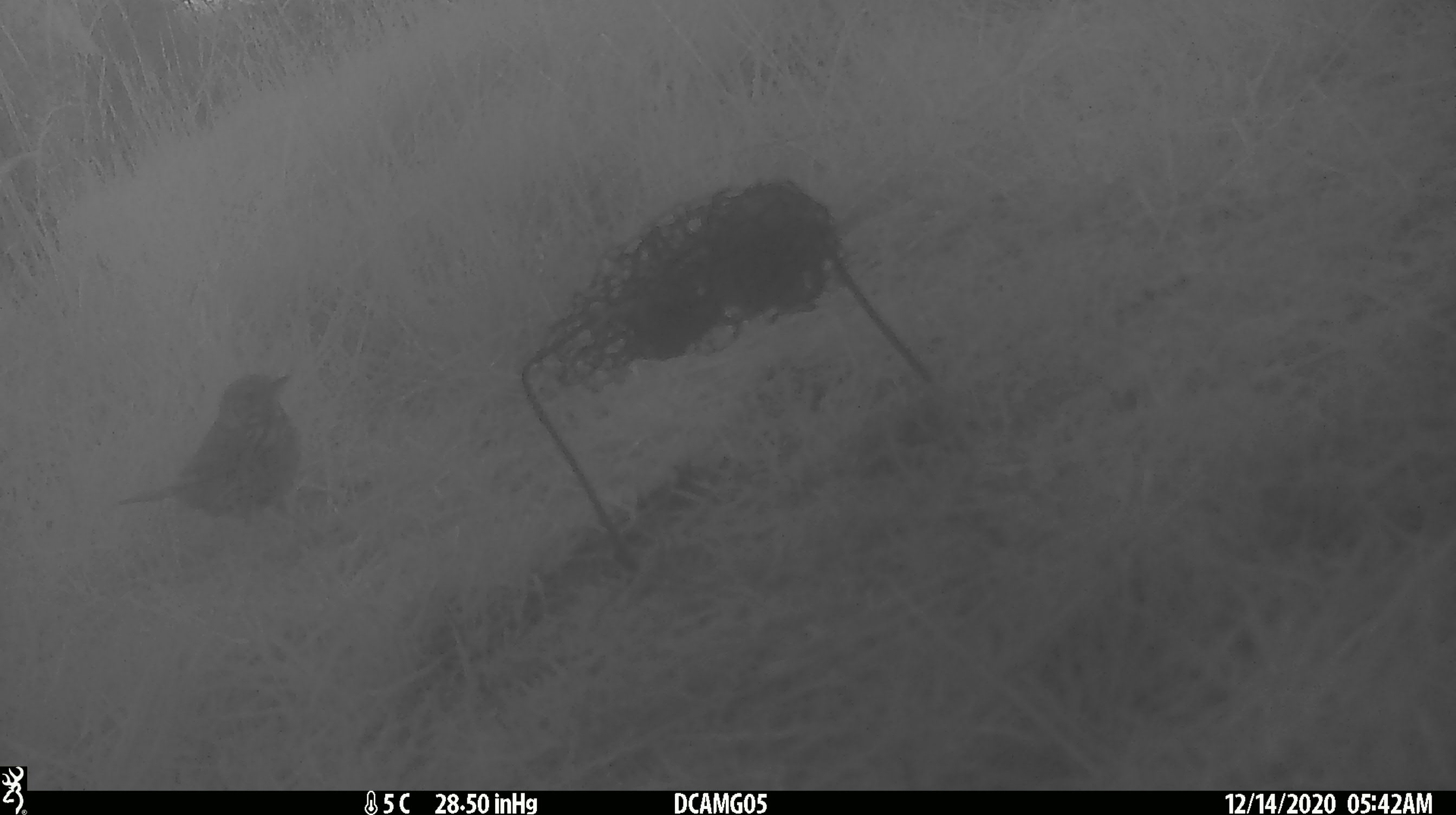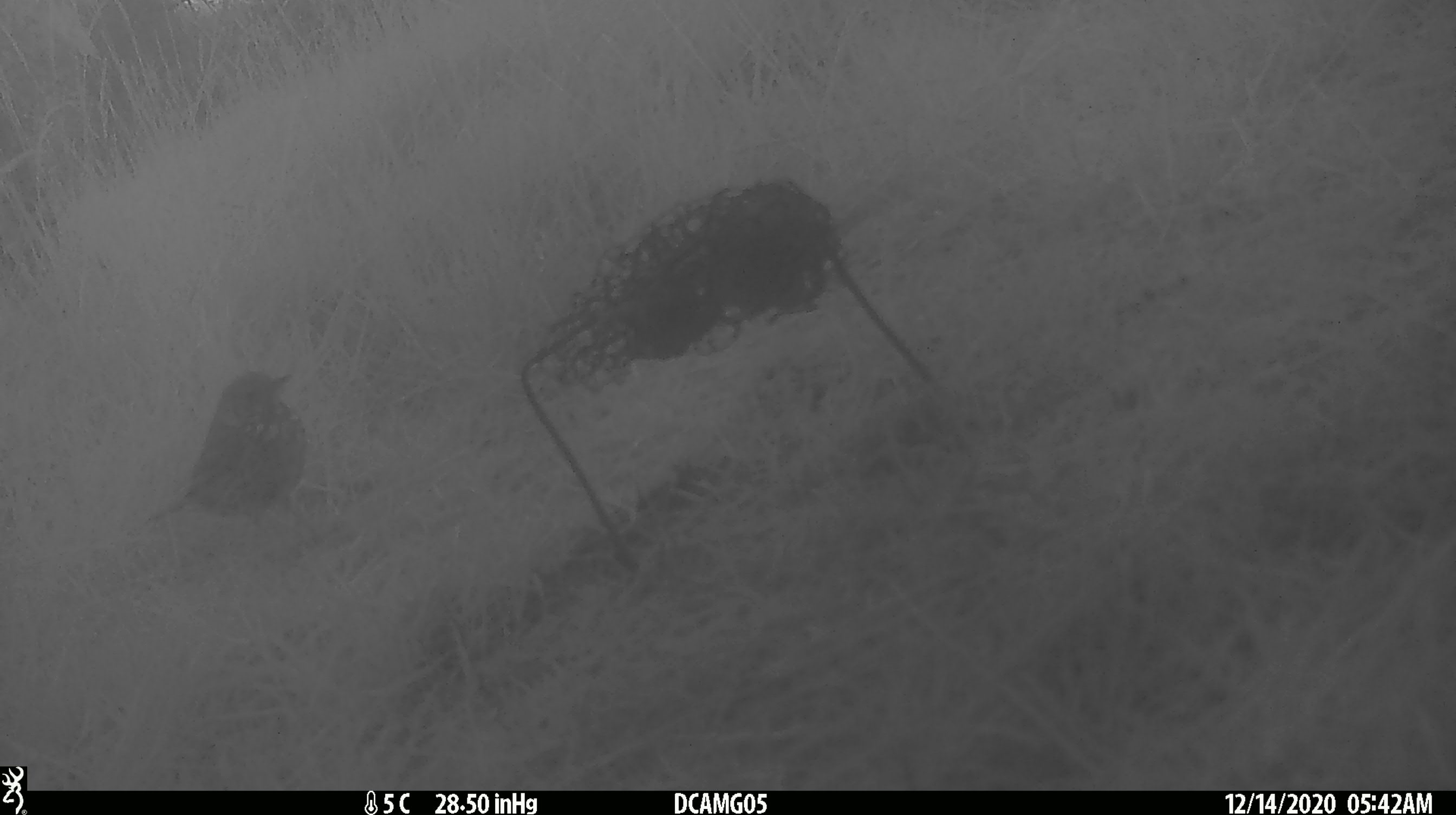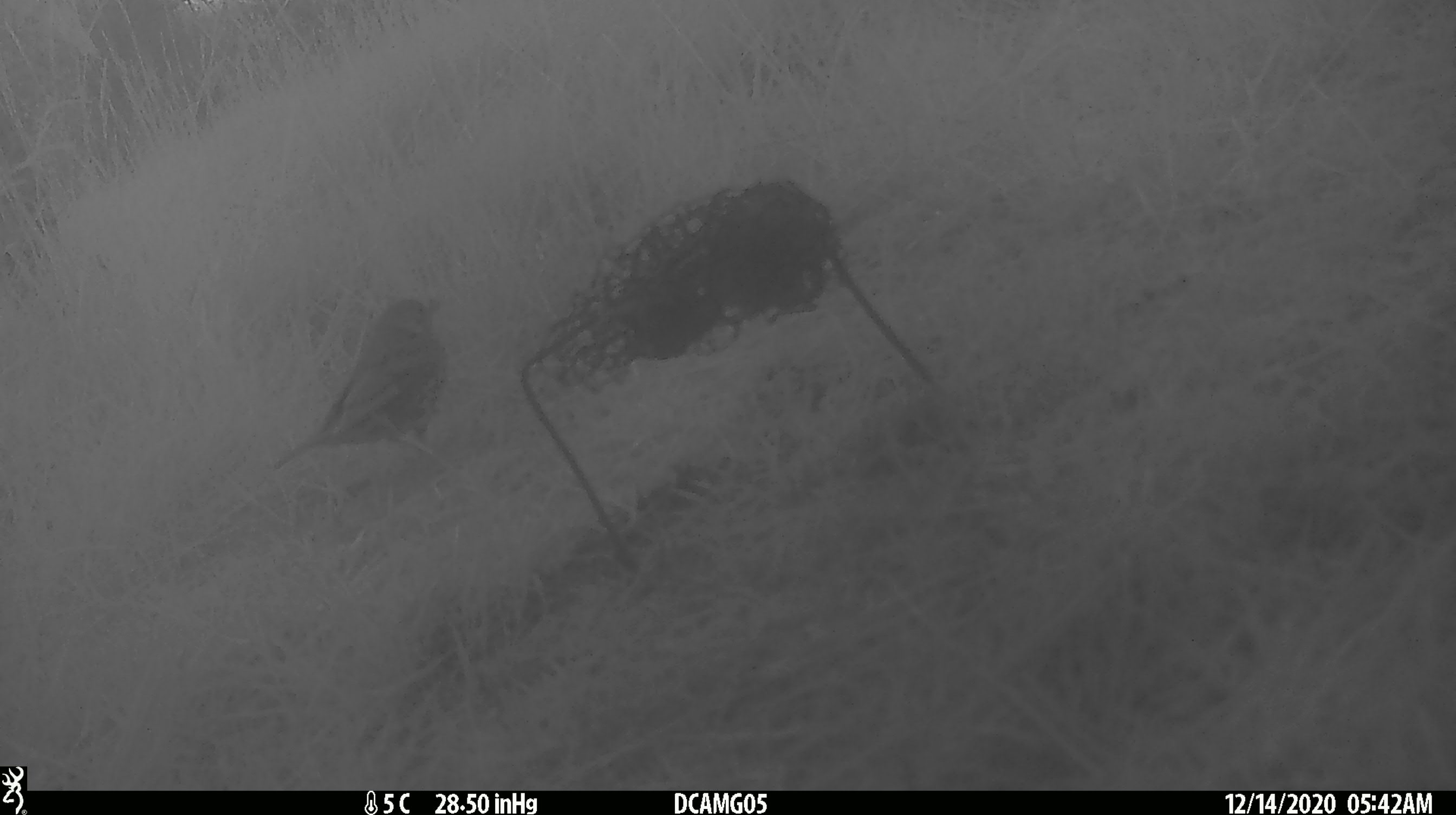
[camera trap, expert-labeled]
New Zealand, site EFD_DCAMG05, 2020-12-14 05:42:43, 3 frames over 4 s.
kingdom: Animalia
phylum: Chordata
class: Aves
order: Passeriformes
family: Turdidae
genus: Turdus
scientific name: Turdus philomelos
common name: song thrush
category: thrush